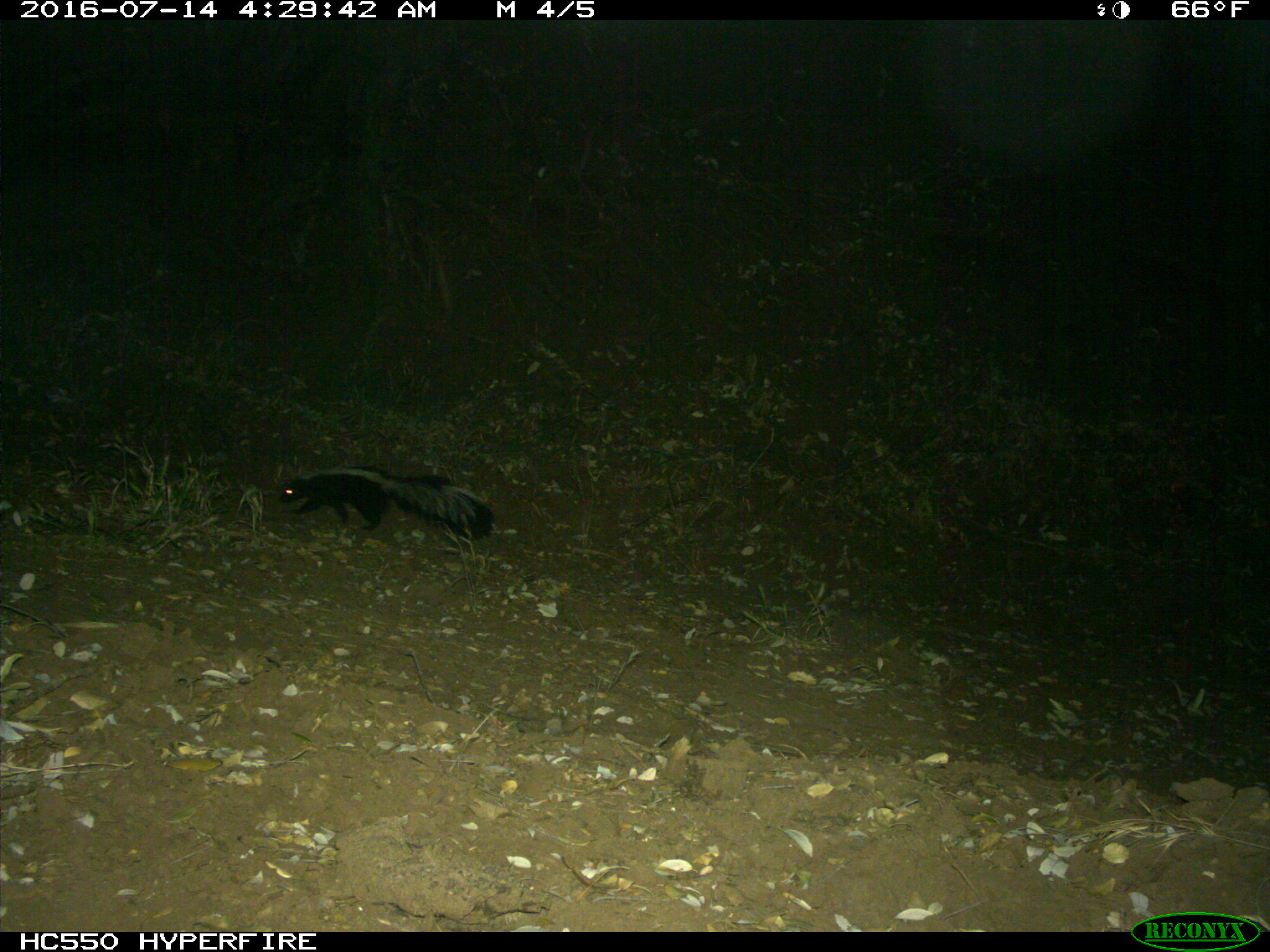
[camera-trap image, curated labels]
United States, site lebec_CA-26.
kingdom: Animalia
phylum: Chordata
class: Mammalia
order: Carnivora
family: Mephitidae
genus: Mephitis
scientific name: Mephitis mephitis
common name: striped skunk